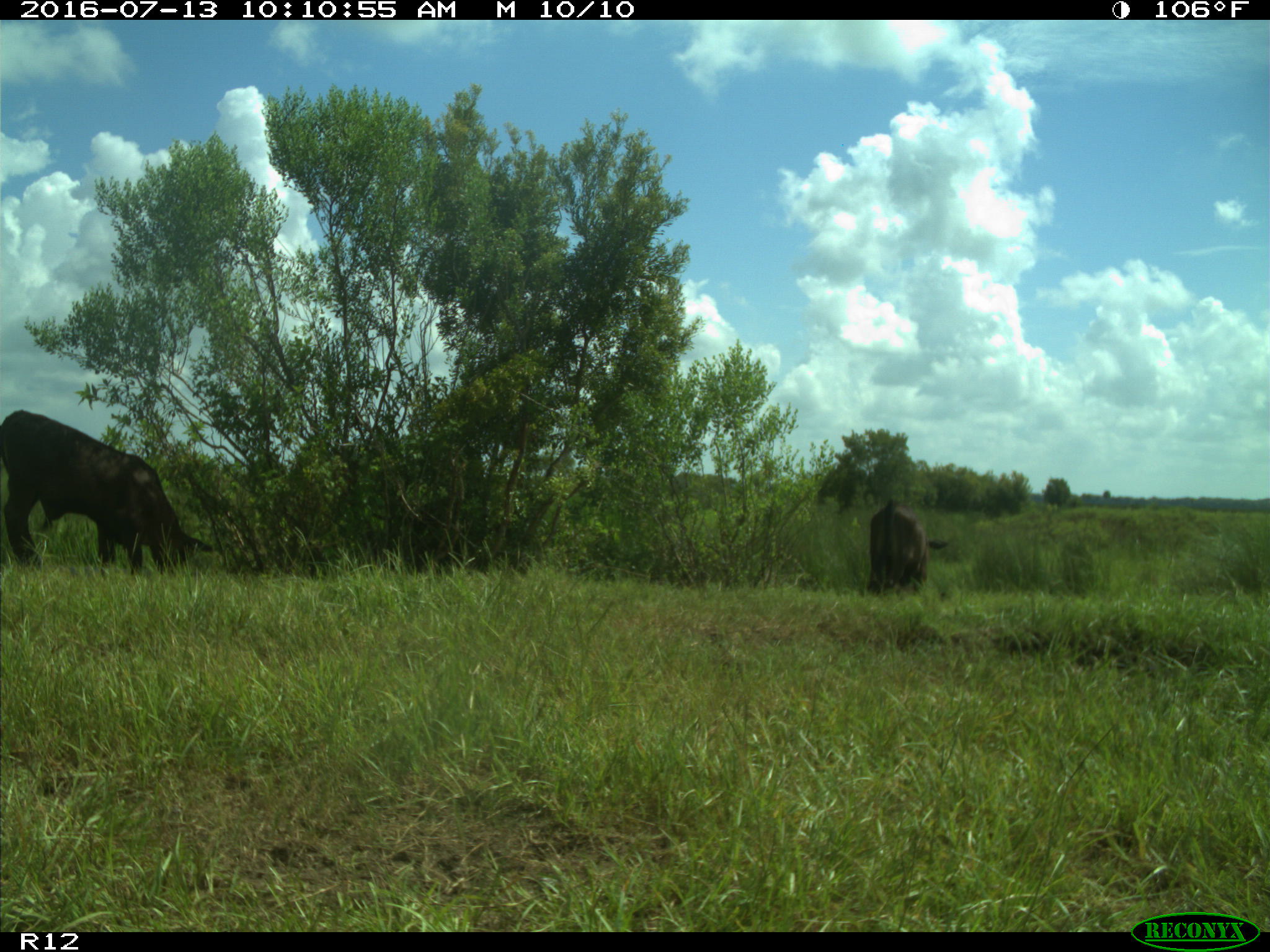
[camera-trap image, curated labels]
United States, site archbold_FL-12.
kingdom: Animalia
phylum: Chordata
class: Mammalia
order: Artiodactyla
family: Bovidae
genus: Bos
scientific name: Bos taurus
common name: domestic cow